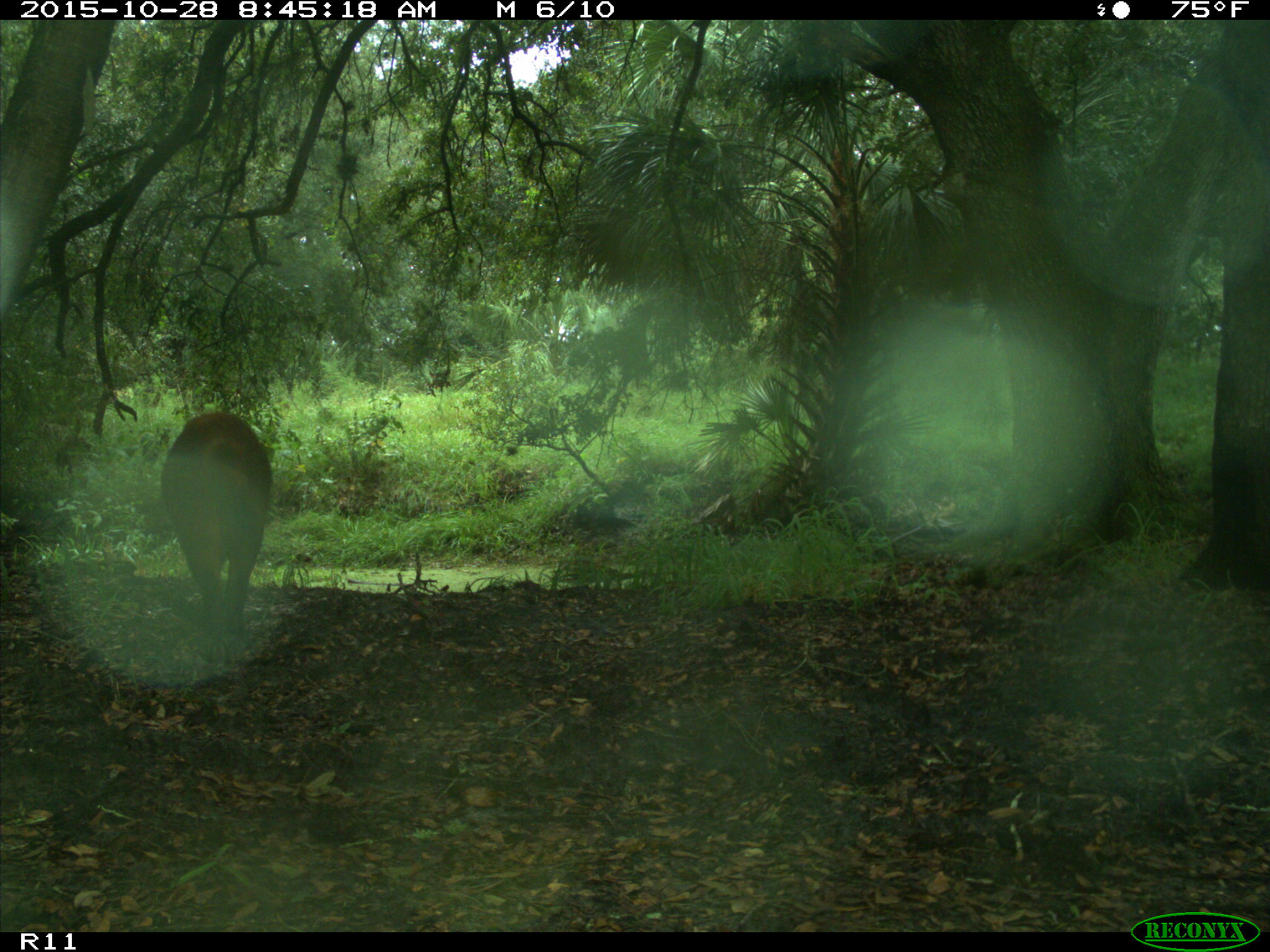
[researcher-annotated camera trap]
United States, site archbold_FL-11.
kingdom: Animalia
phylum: Chordata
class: Mammalia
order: Artiodactyla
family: Suidae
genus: Sus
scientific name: Sus scrofa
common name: wild boar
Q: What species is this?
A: Sus scrofa (wild boar).